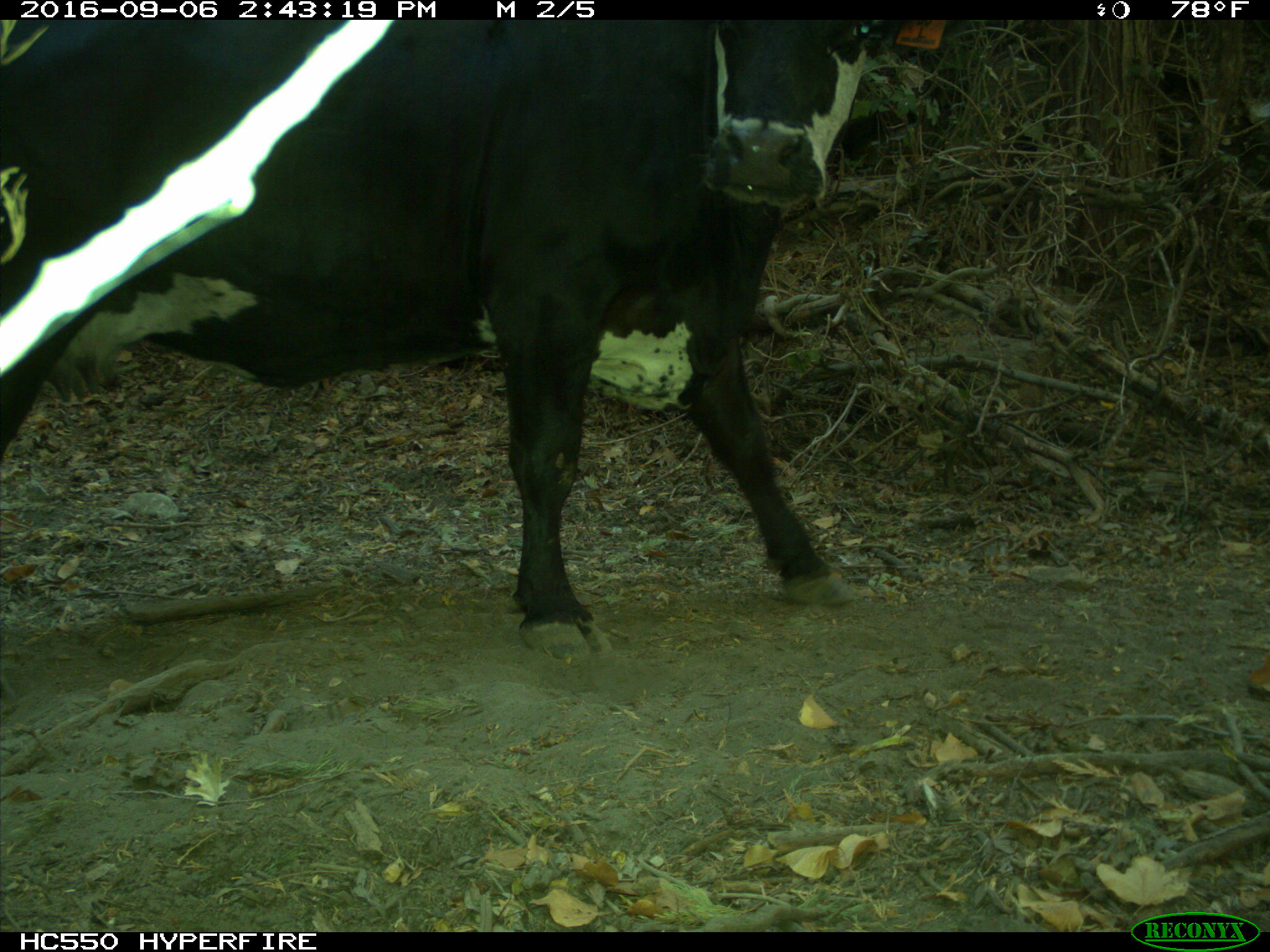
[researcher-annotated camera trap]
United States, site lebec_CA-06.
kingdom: Animalia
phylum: Chordata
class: Mammalia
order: Artiodactyla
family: Bovidae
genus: Bos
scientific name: Bos taurus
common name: domestic cow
Bos taurus (domestic cow).